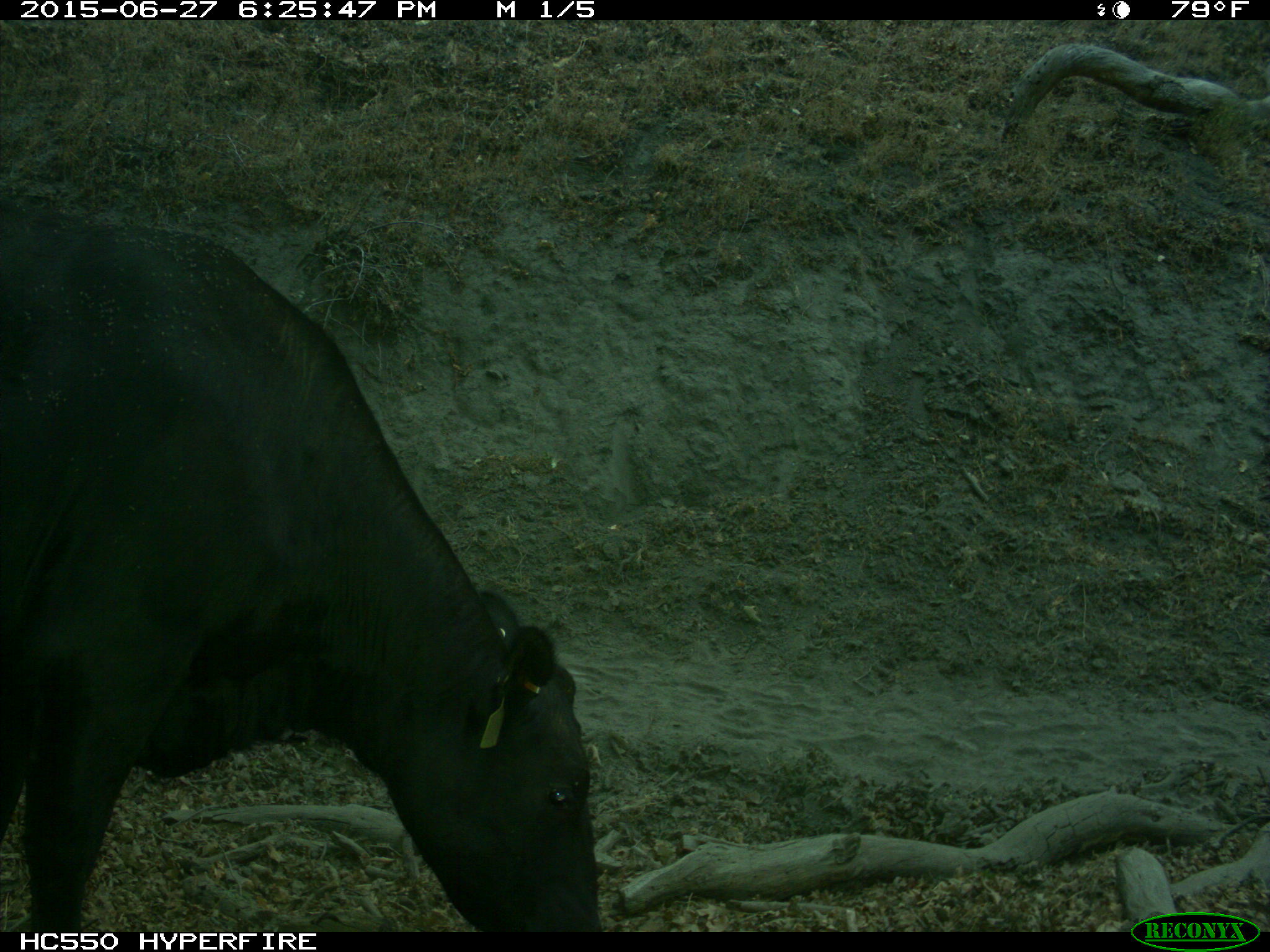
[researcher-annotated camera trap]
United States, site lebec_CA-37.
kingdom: Animalia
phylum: Chordata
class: Mammalia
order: Artiodactyla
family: Bovidae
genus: Bos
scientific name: Bos taurus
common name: domestic cow